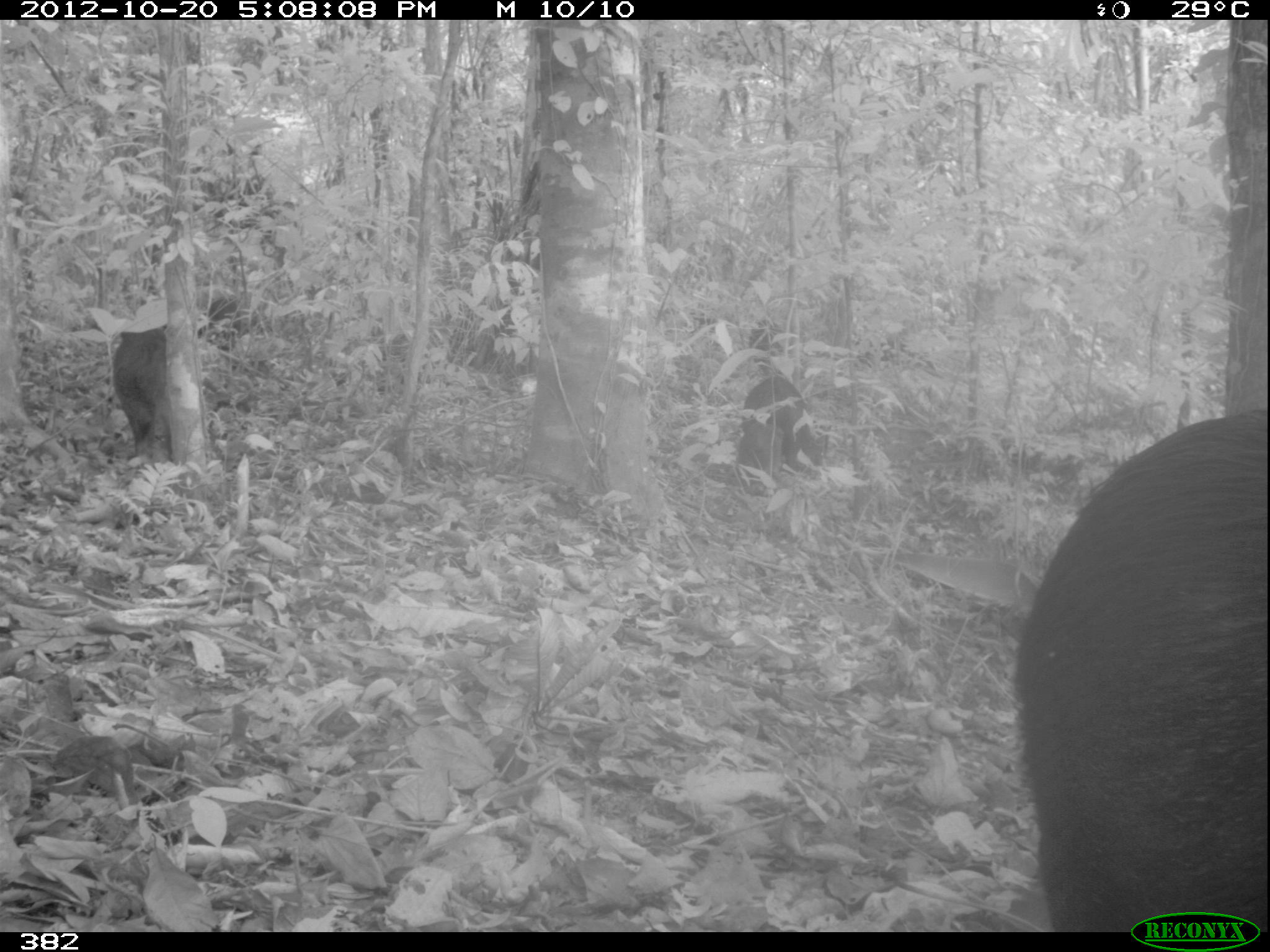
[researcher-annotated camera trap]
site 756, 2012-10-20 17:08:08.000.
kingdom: Animalia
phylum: Chordata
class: Mammalia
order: Artiodactyla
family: Tayassuidae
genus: Tayassu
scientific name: Tayassu pecari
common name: white-lipped peccary